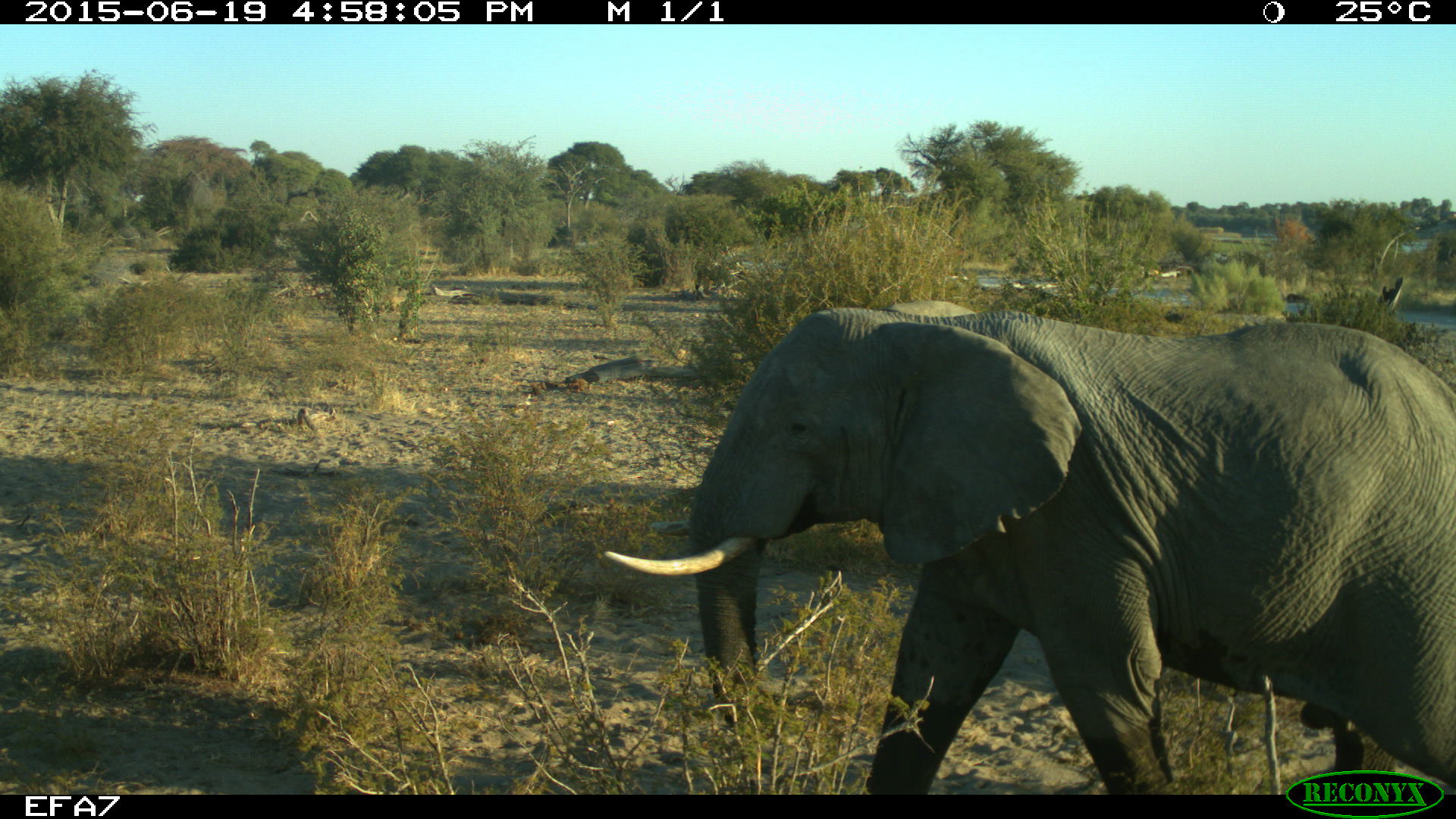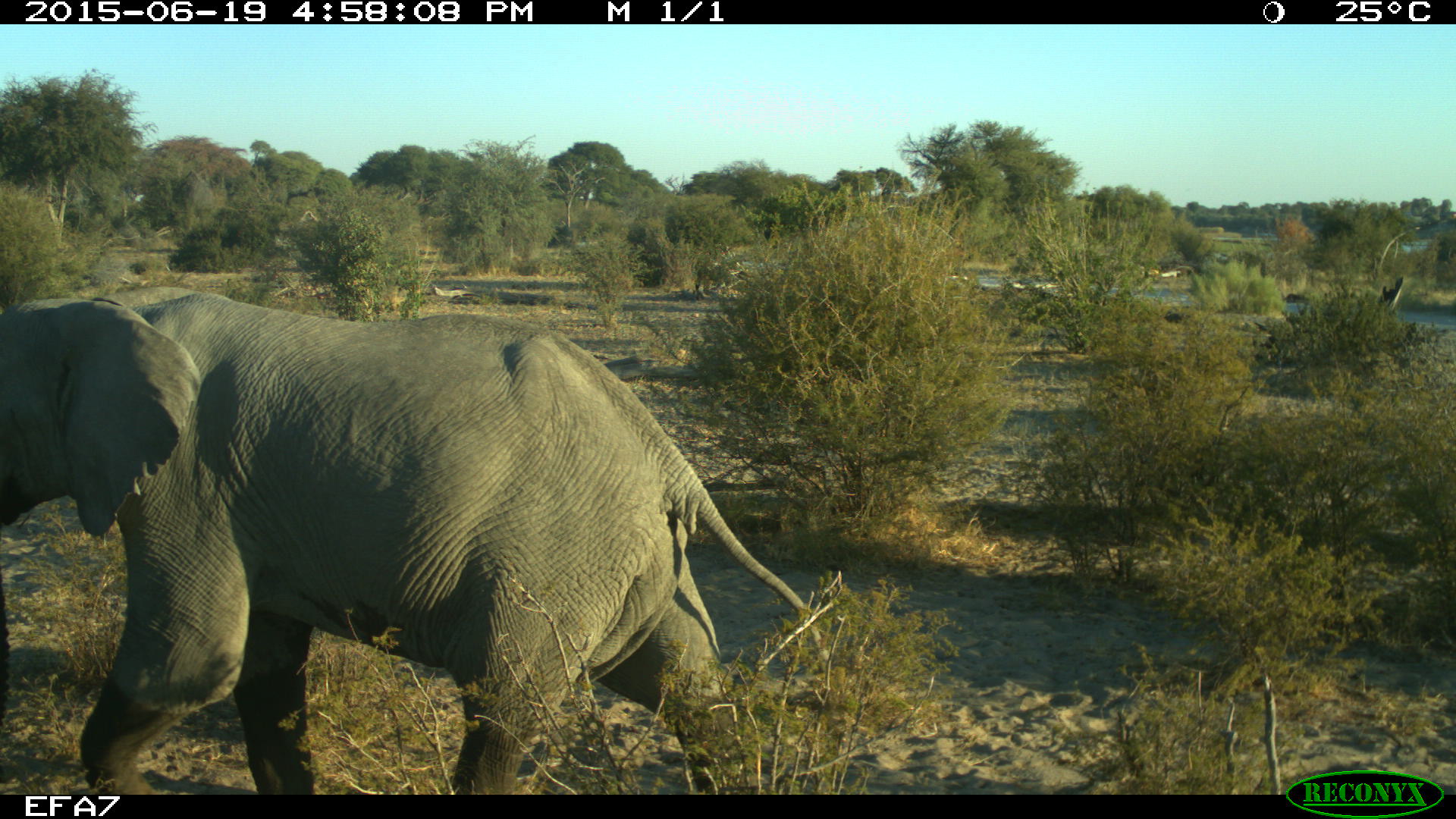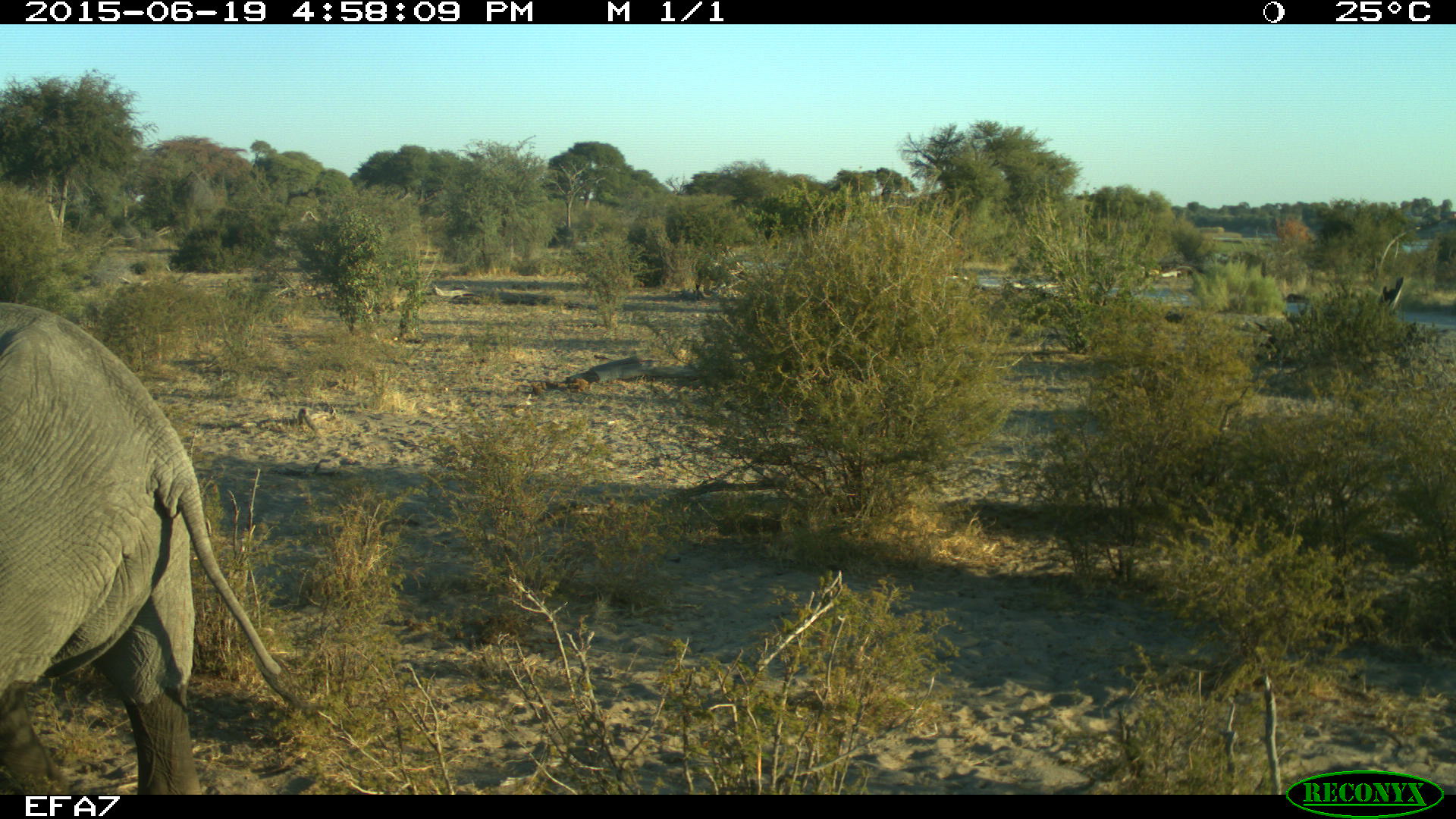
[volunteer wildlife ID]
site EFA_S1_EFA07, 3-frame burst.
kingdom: Animalia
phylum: Chordata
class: Mammalia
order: Proboscidea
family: Elephantidae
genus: Loxodonta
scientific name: Loxodonta africana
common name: african bush elephant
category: elephant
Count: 1.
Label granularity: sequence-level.